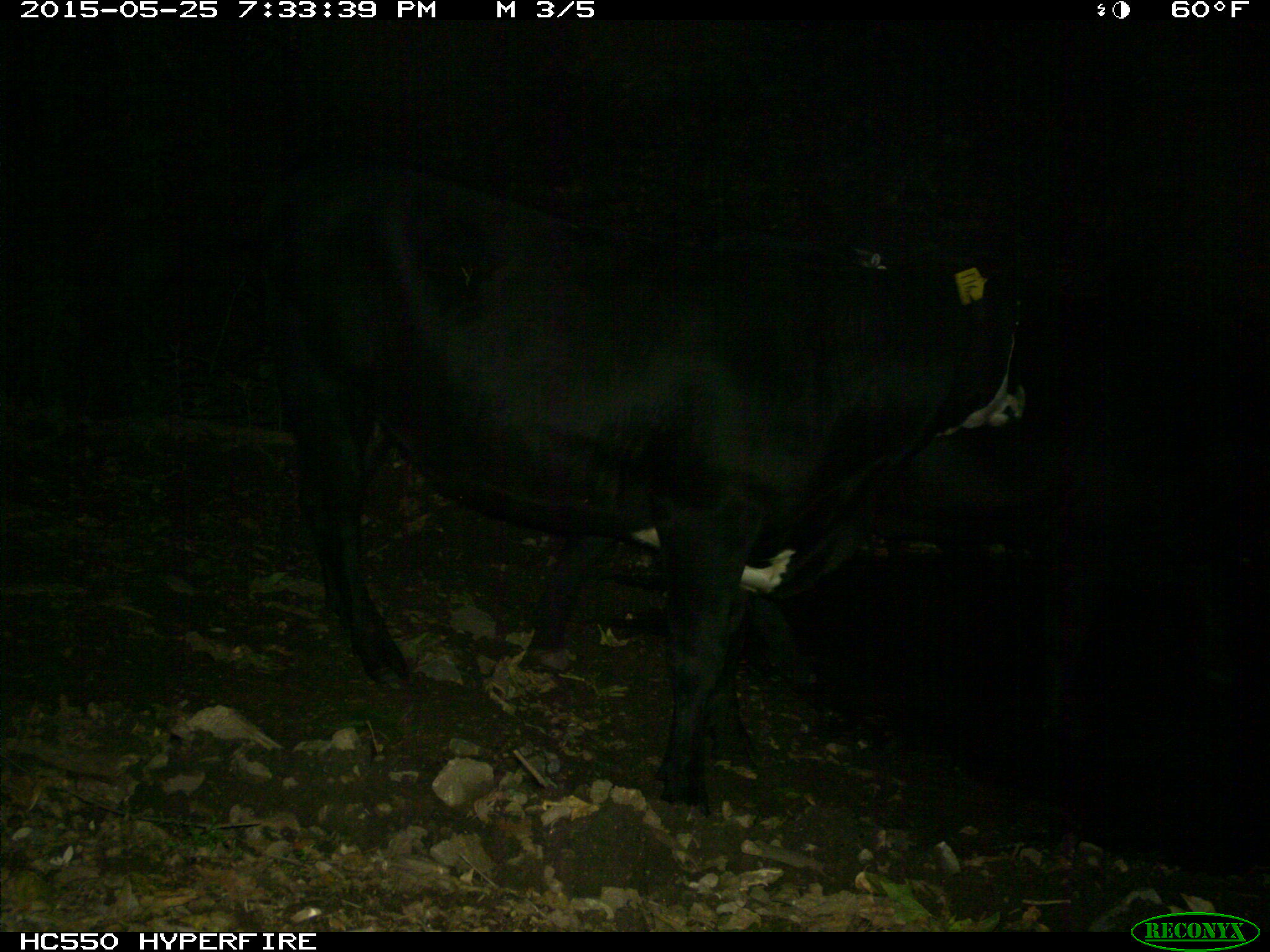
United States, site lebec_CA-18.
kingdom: Animalia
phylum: Chordata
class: Mammalia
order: Artiodactyla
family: Bovidae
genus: Bos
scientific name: Bos taurus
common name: domestic cow